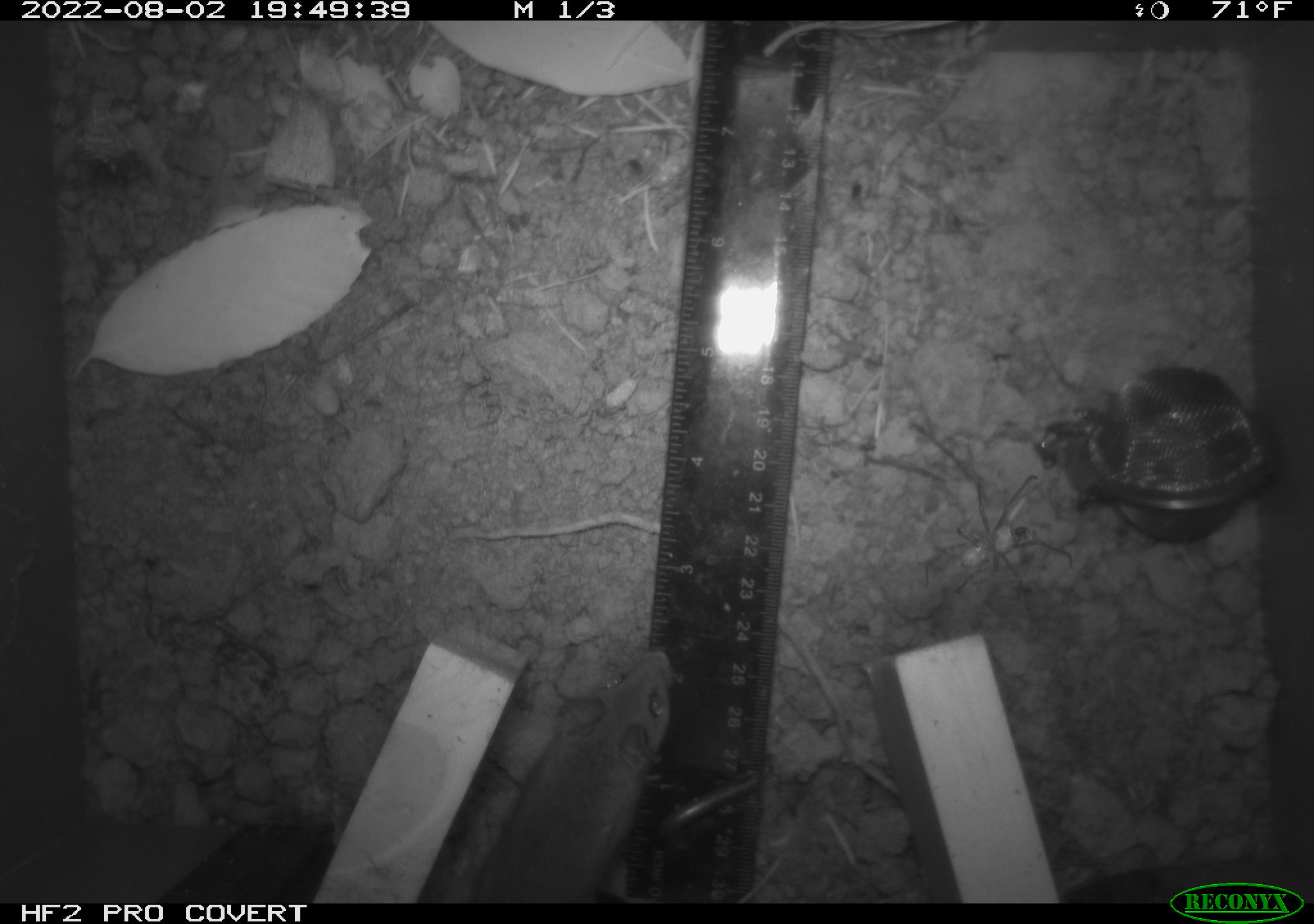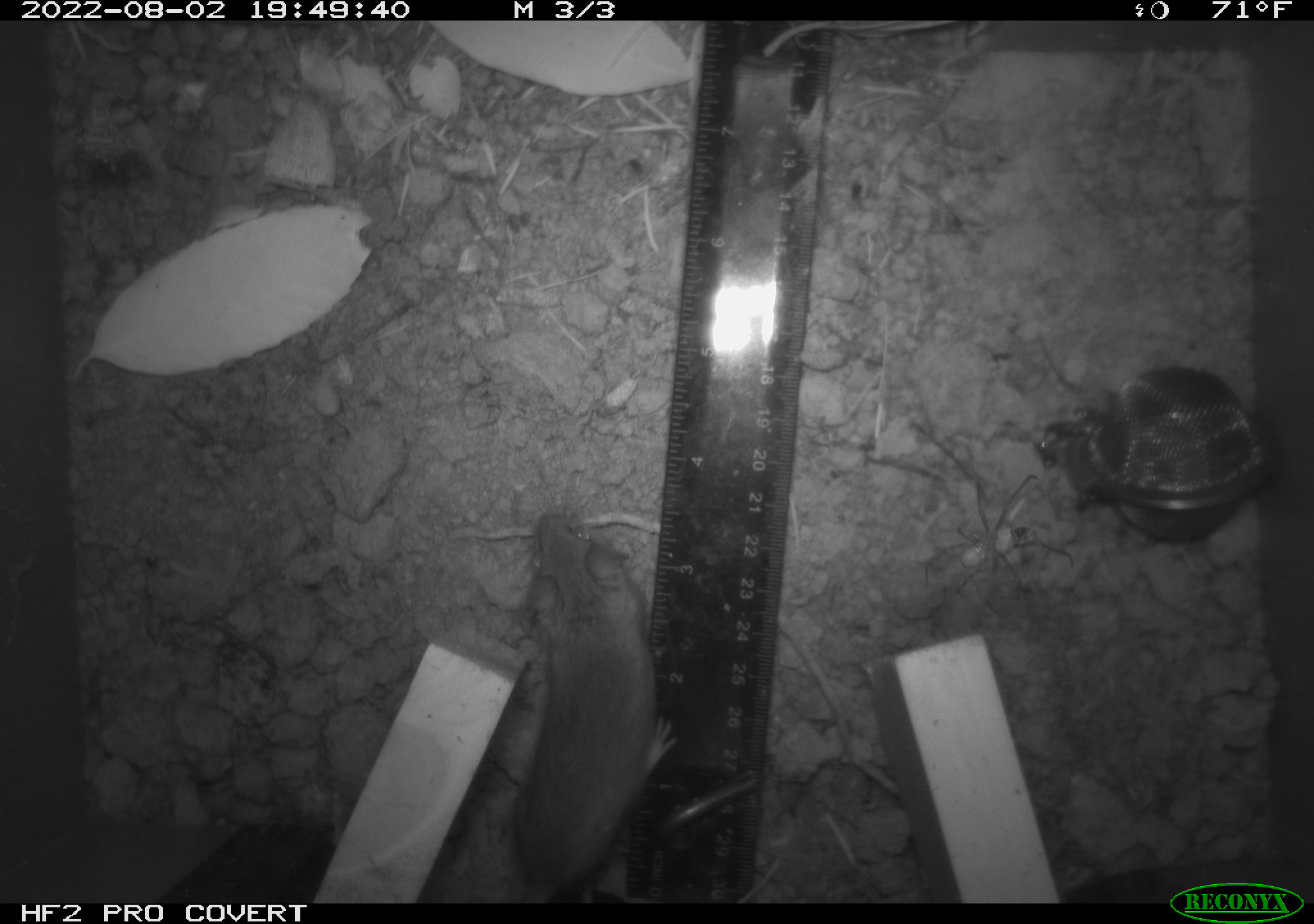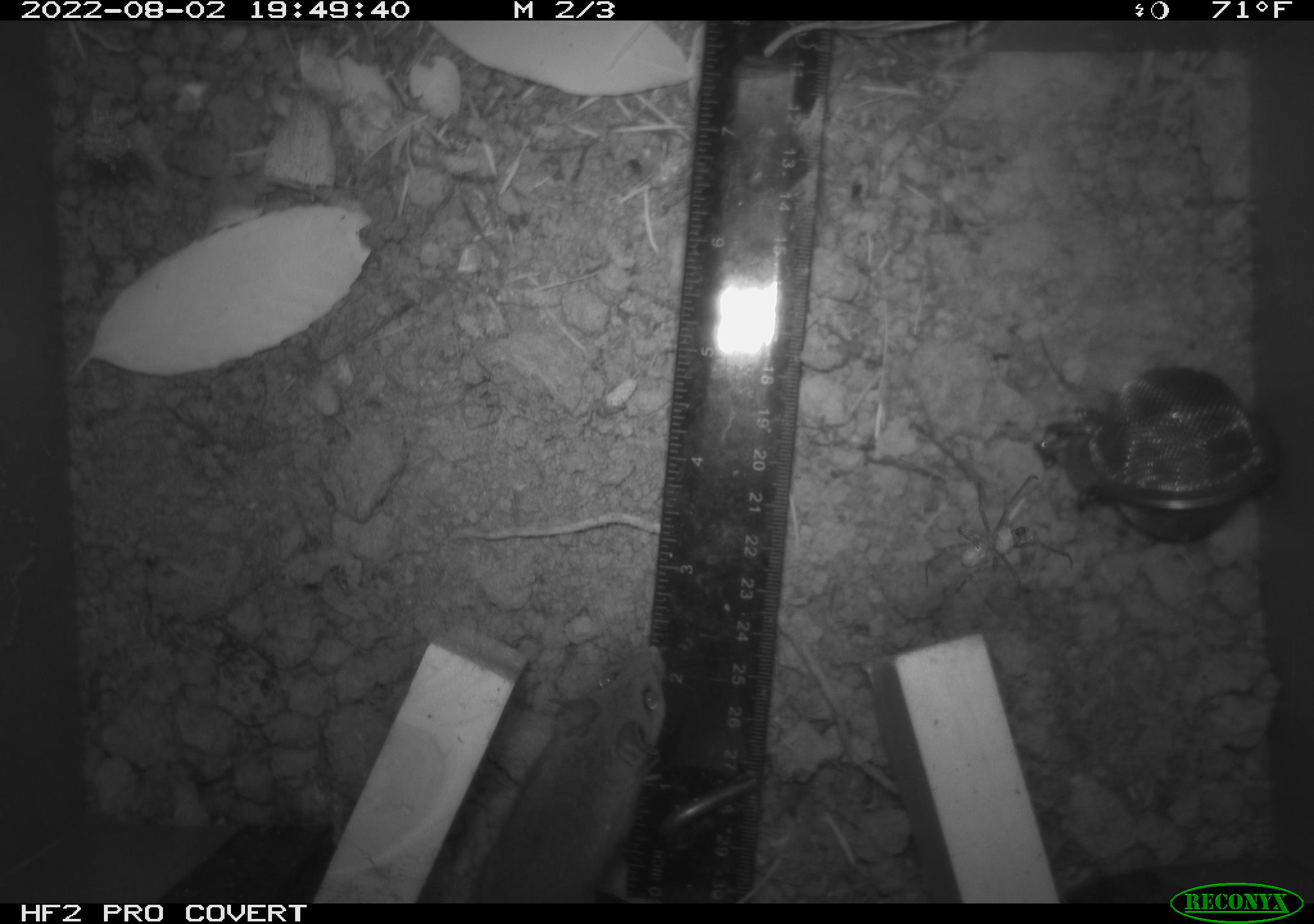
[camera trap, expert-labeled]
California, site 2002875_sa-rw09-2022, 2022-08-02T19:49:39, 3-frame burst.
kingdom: Animalia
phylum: Chordata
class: Mammalia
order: Rodentia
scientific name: Rodentia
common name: rodent